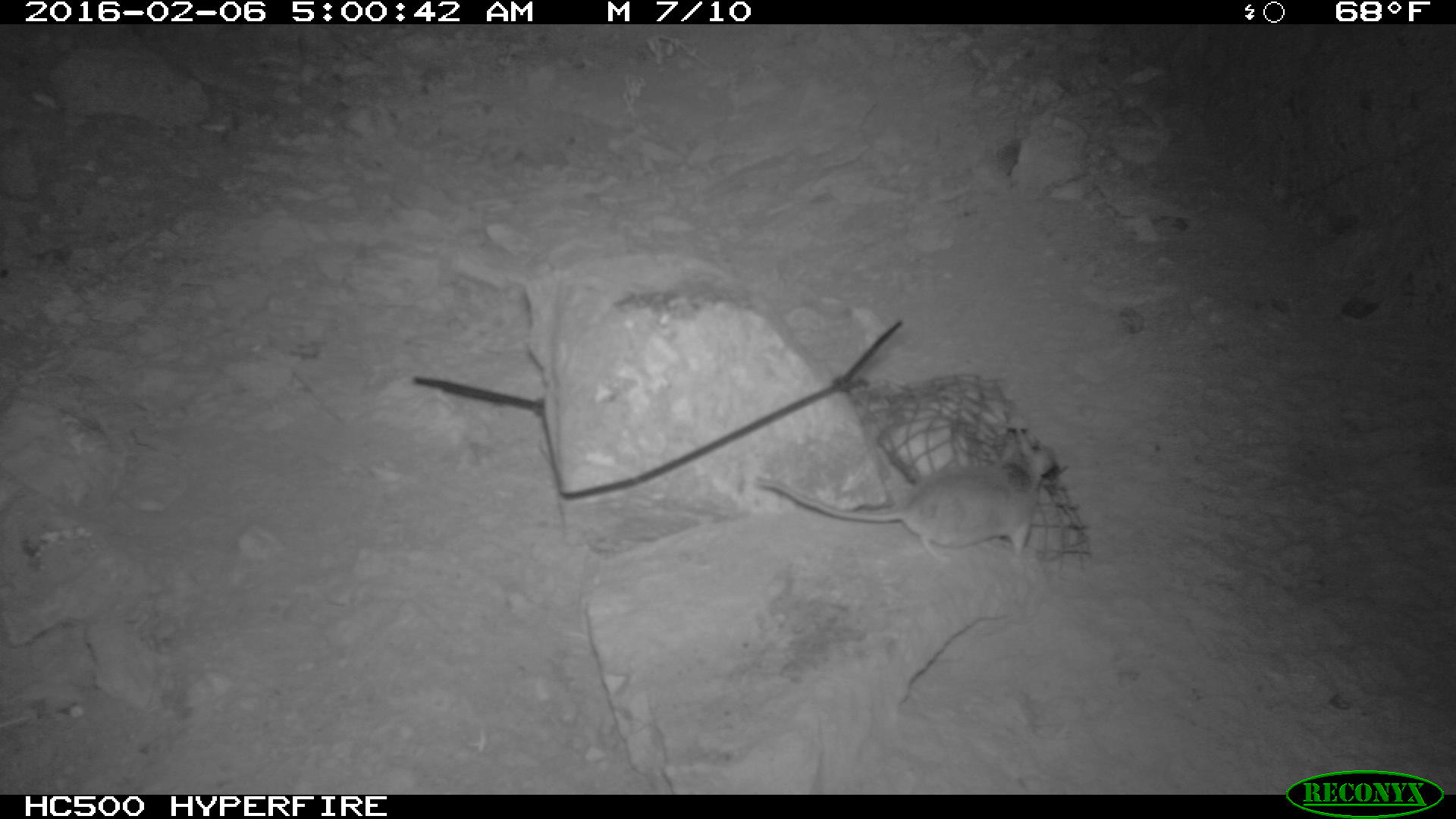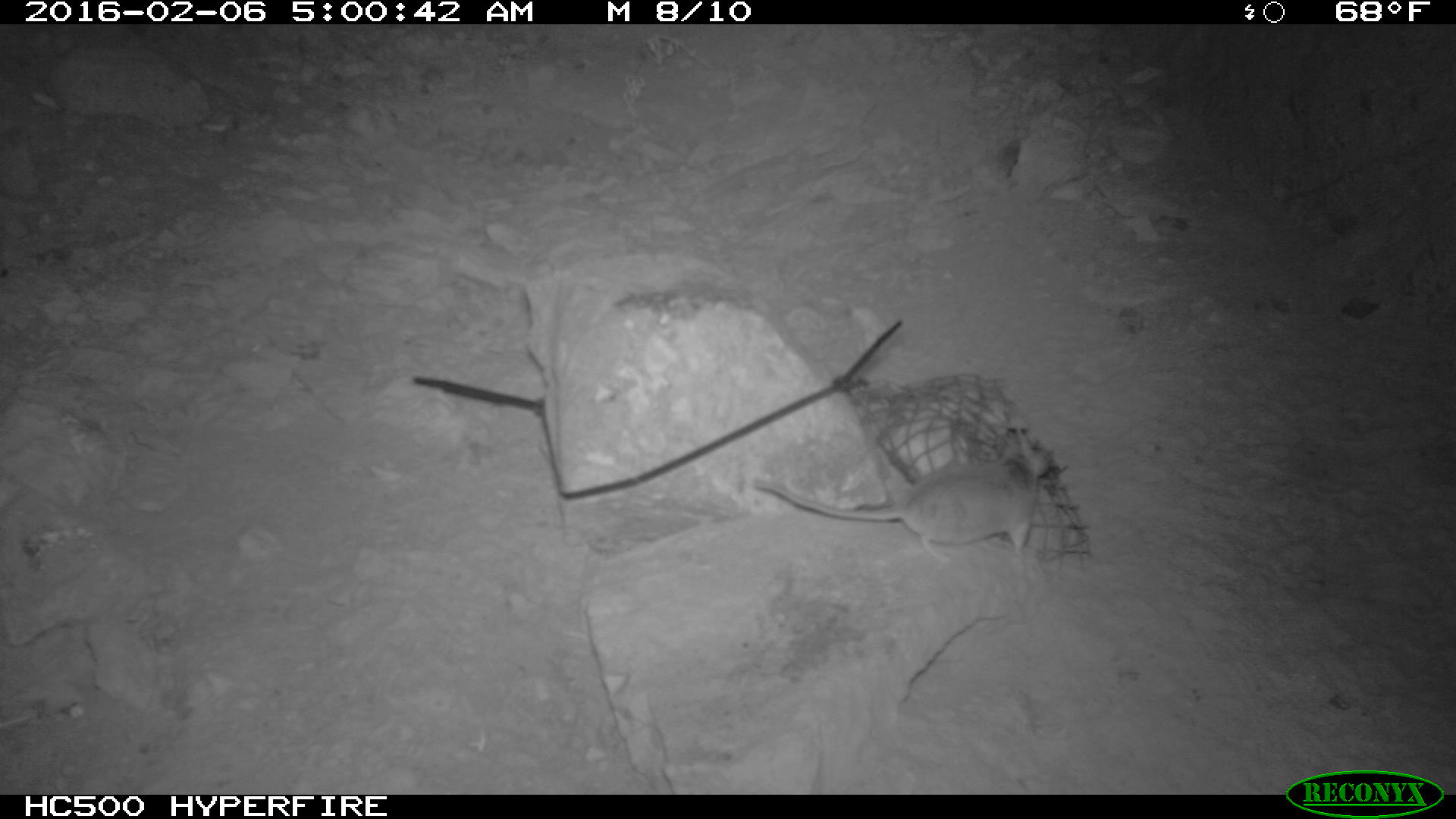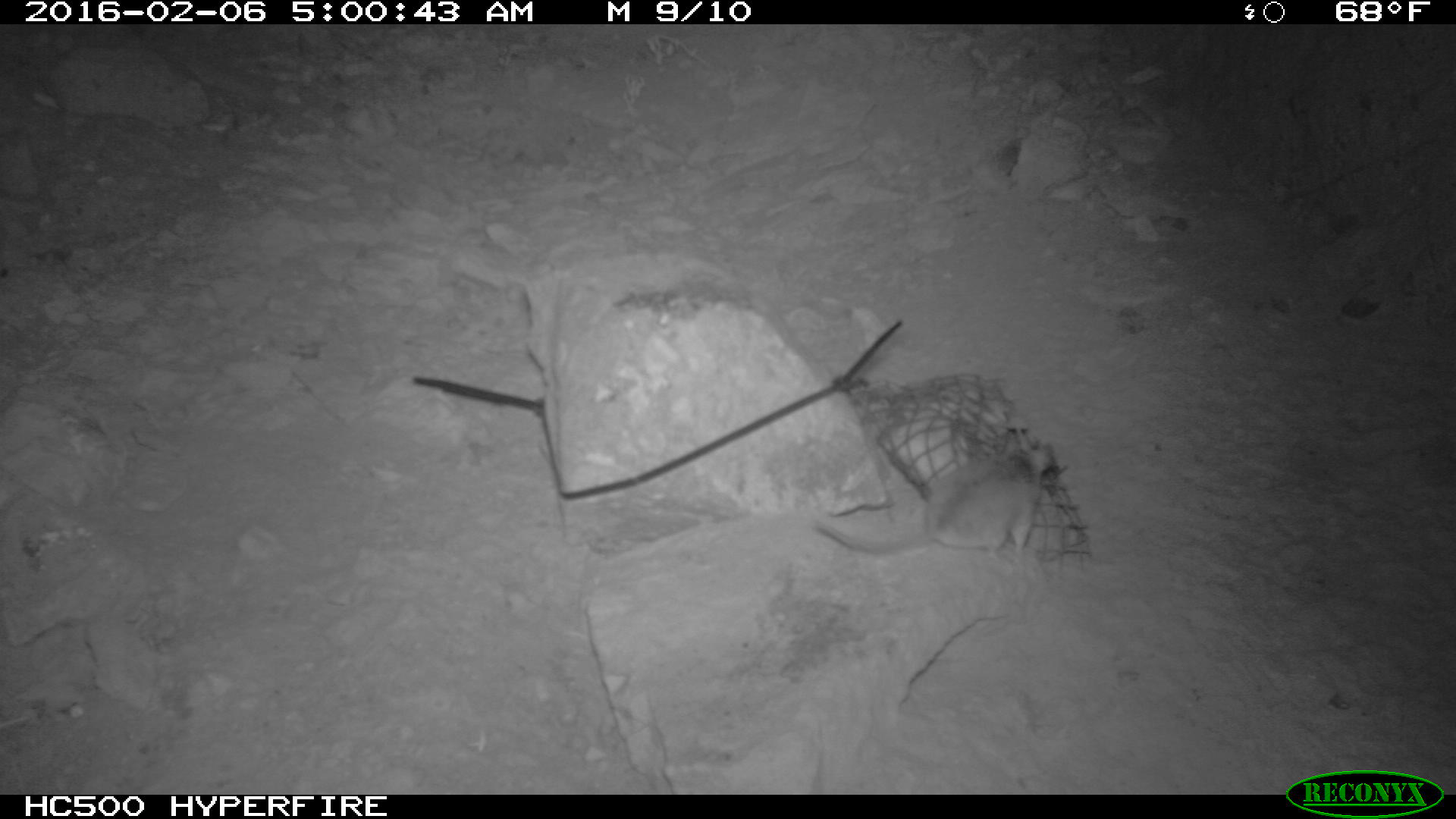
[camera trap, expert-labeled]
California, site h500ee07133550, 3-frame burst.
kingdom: Animalia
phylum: Chordata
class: Mammalia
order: Rodentia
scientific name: Rodentia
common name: rodent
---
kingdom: Animalia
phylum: Chordata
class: Mammalia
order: Carnivora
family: Canidae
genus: Urocyon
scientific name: Urocyon littoralis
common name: island fox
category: fox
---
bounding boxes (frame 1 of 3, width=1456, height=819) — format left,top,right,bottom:
rodent: 752,426,1056,567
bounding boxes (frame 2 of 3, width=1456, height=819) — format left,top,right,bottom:
rodent: 752,426,1048,571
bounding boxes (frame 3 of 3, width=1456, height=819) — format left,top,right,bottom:
fox: 806,412,1056,585